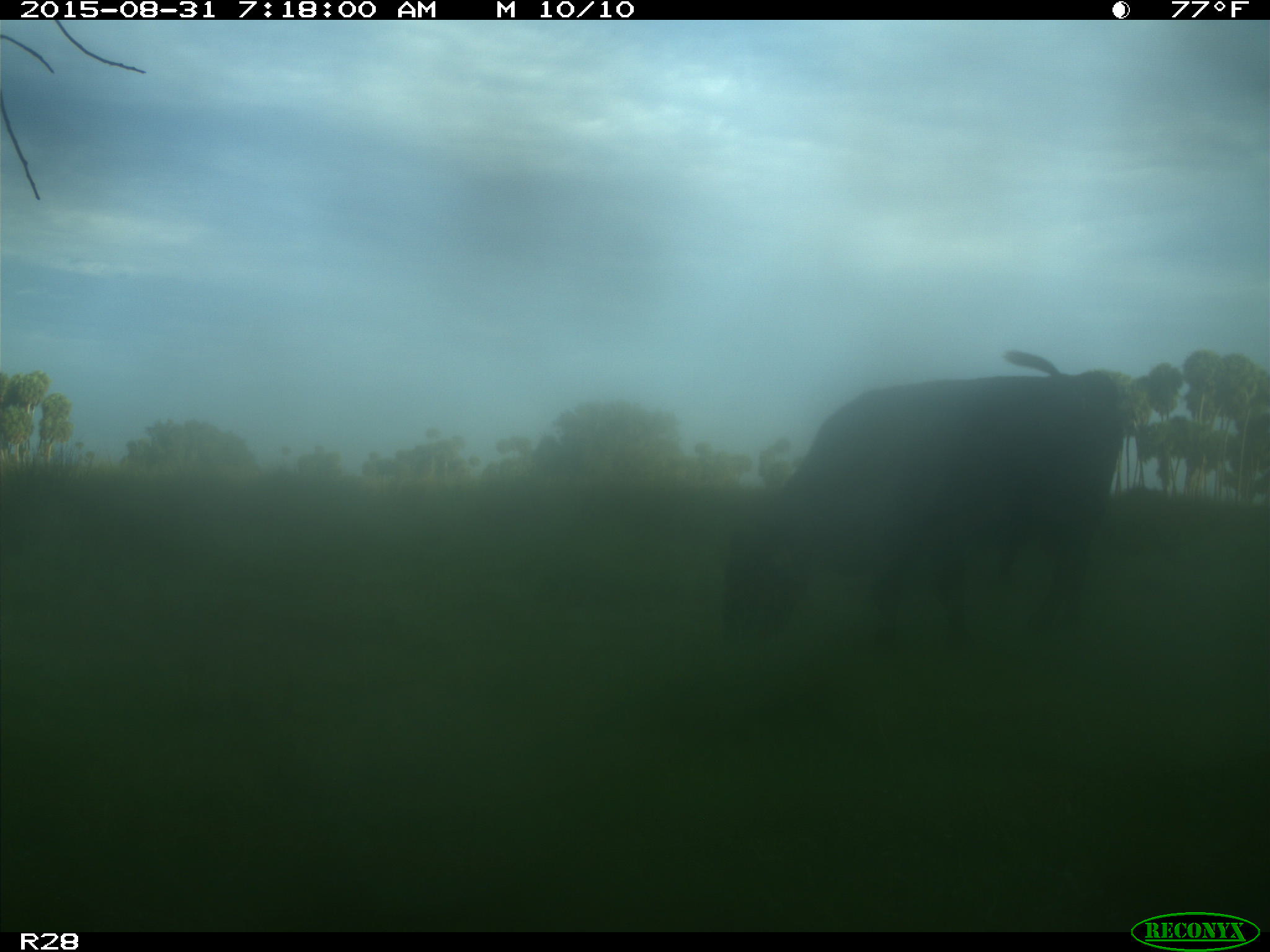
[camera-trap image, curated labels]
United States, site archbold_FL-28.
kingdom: Animalia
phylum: Chordata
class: Mammalia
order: Artiodactyla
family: Bovidae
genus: Bos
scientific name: Bos taurus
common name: domestic cow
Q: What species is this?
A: Bos taurus (domestic cow).